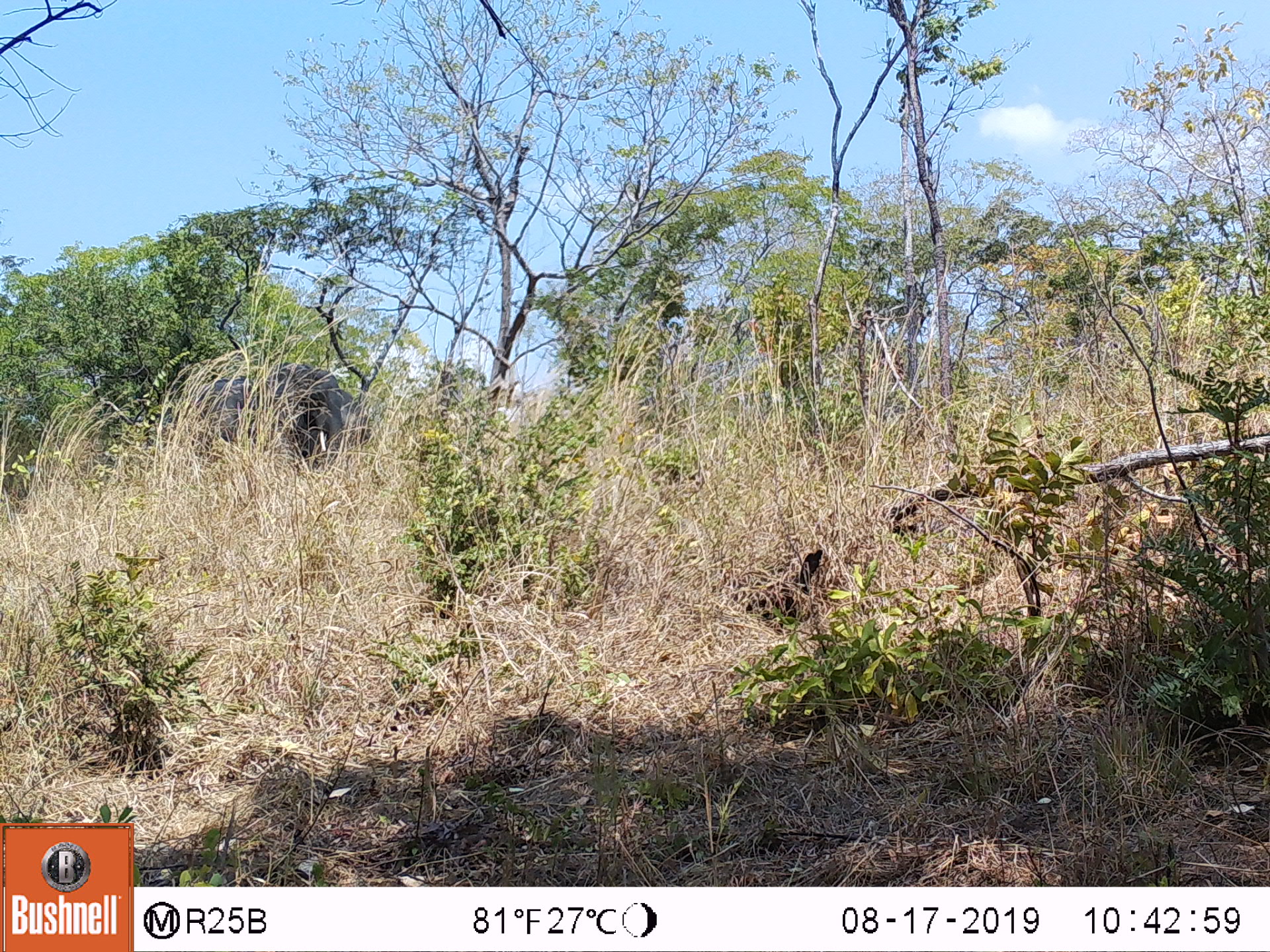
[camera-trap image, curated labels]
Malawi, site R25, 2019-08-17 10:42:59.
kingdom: Animalia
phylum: Chordata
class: Mammalia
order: Proboscidea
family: Elephantidae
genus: Loxodonta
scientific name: Loxodonta africana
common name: african savanna elephant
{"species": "african savanna elephant (Loxodonta africana)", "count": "1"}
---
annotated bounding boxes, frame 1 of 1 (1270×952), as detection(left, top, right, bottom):
african savanna elephant: detection(169, 355, 358, 478)